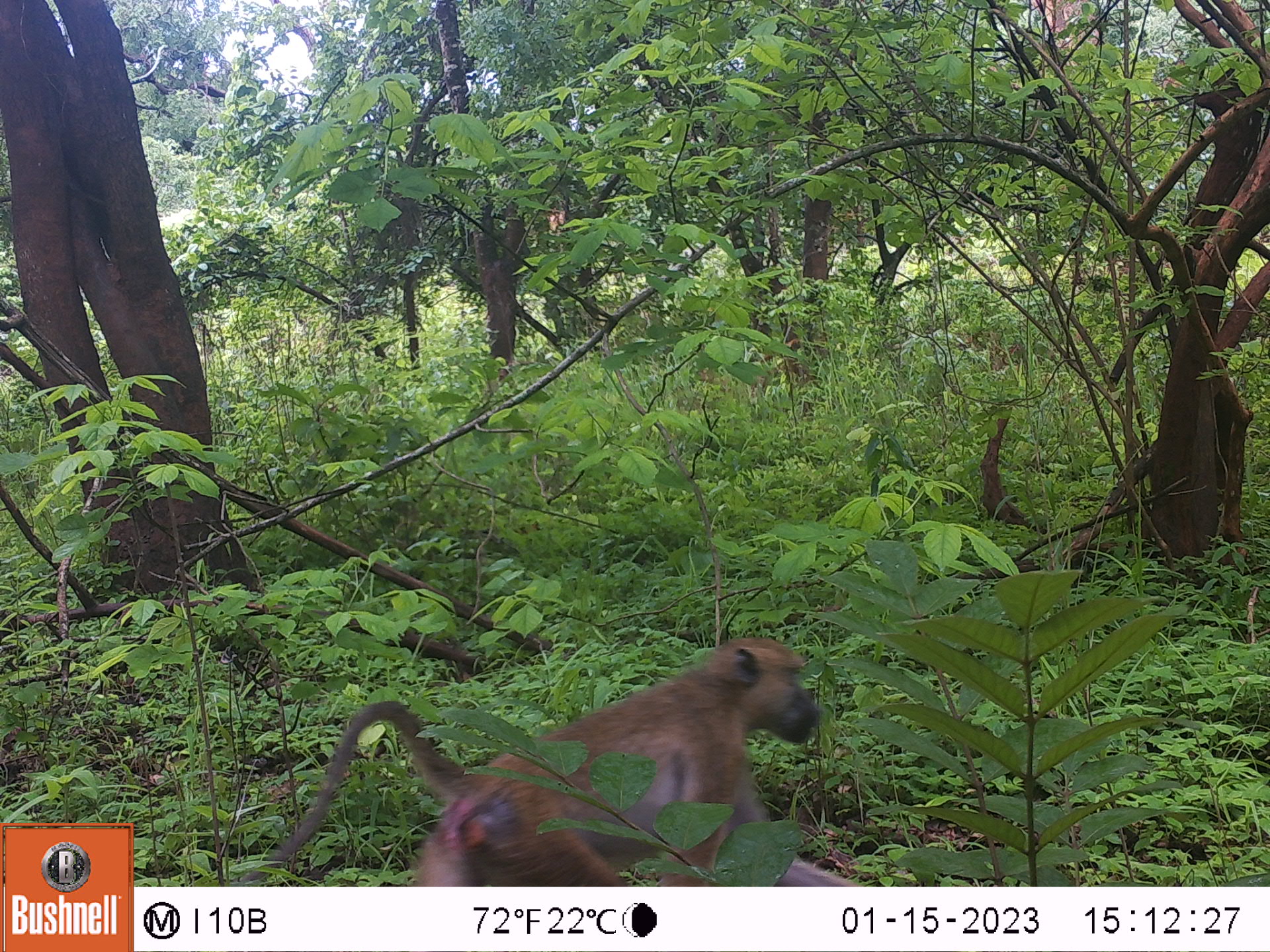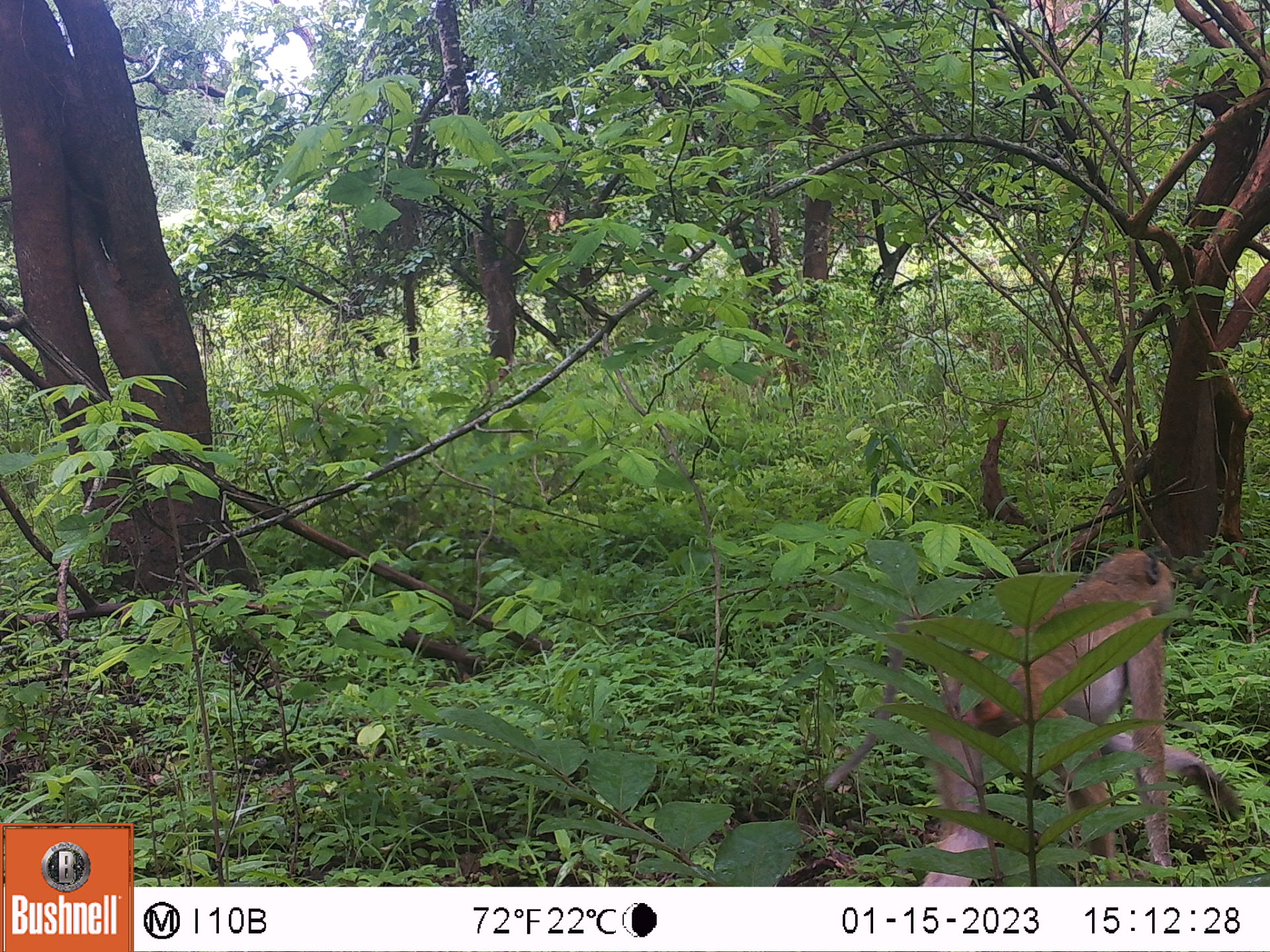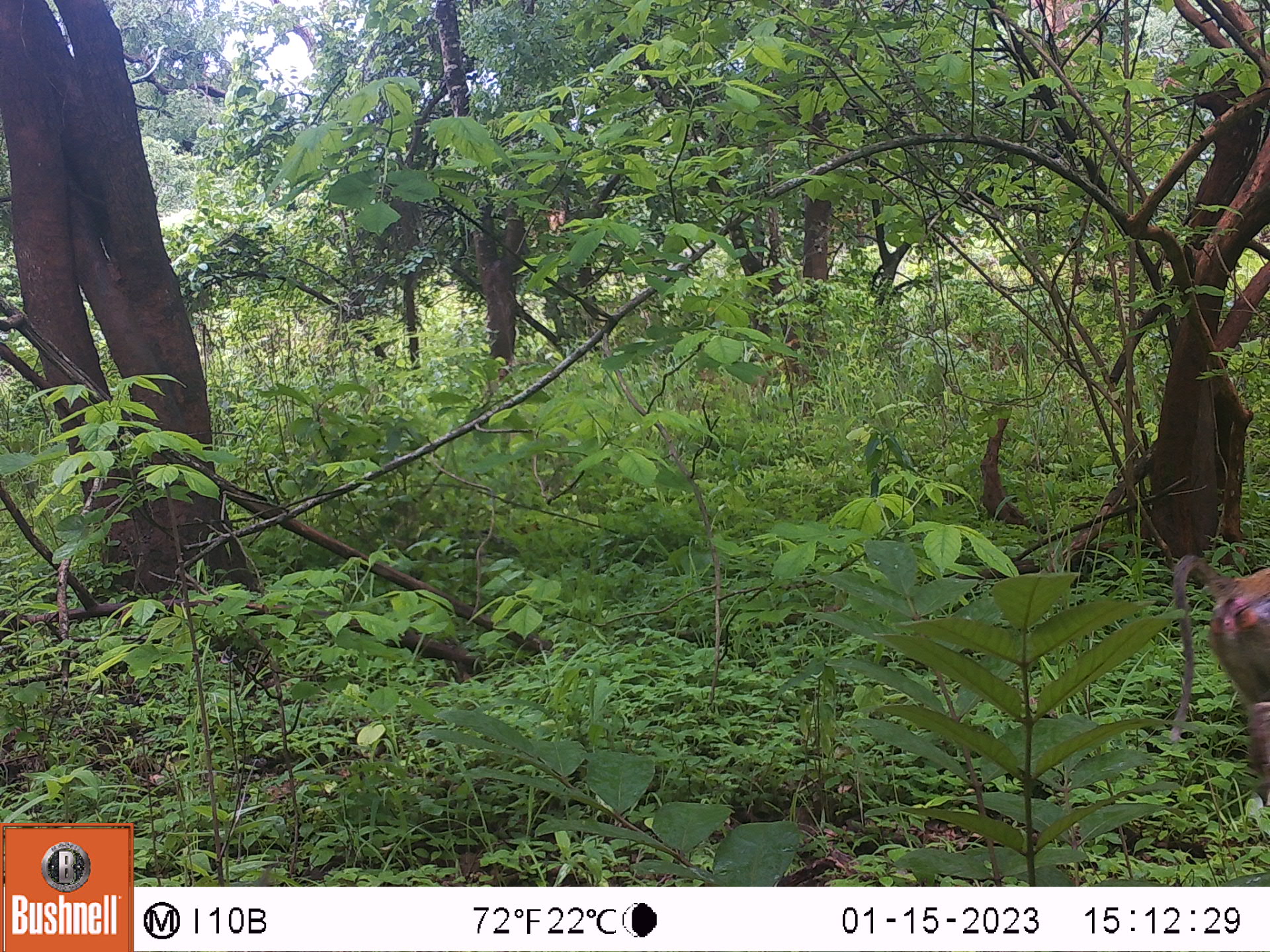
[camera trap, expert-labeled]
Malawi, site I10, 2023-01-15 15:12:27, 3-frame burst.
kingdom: Animalia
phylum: Chordata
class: Mammalia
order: Primates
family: Cercopithecidae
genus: Papio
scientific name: Papio cynocephalus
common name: yellow baboon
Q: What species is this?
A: Yellow baboon (Papio cynocephalus).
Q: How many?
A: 1.